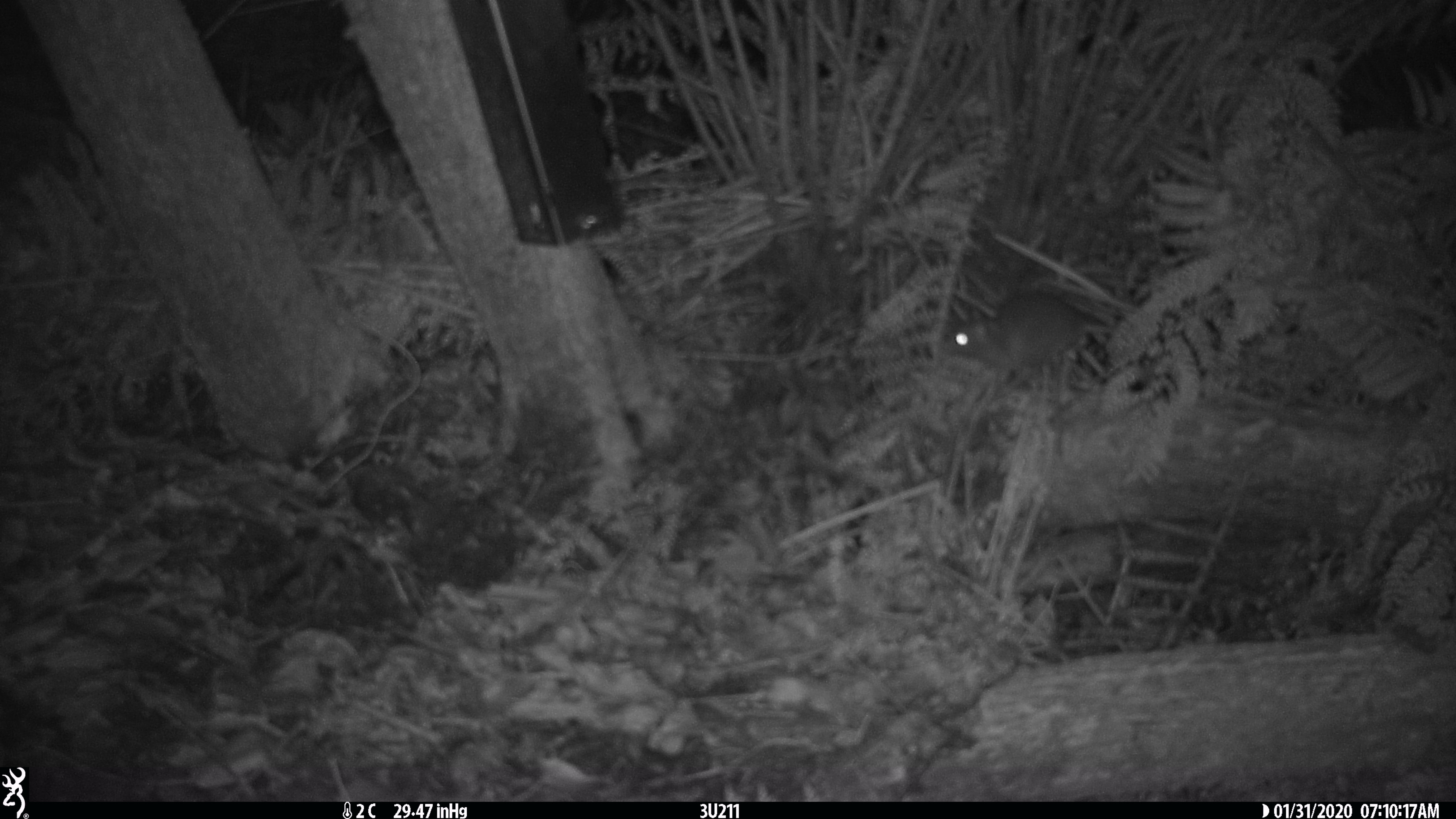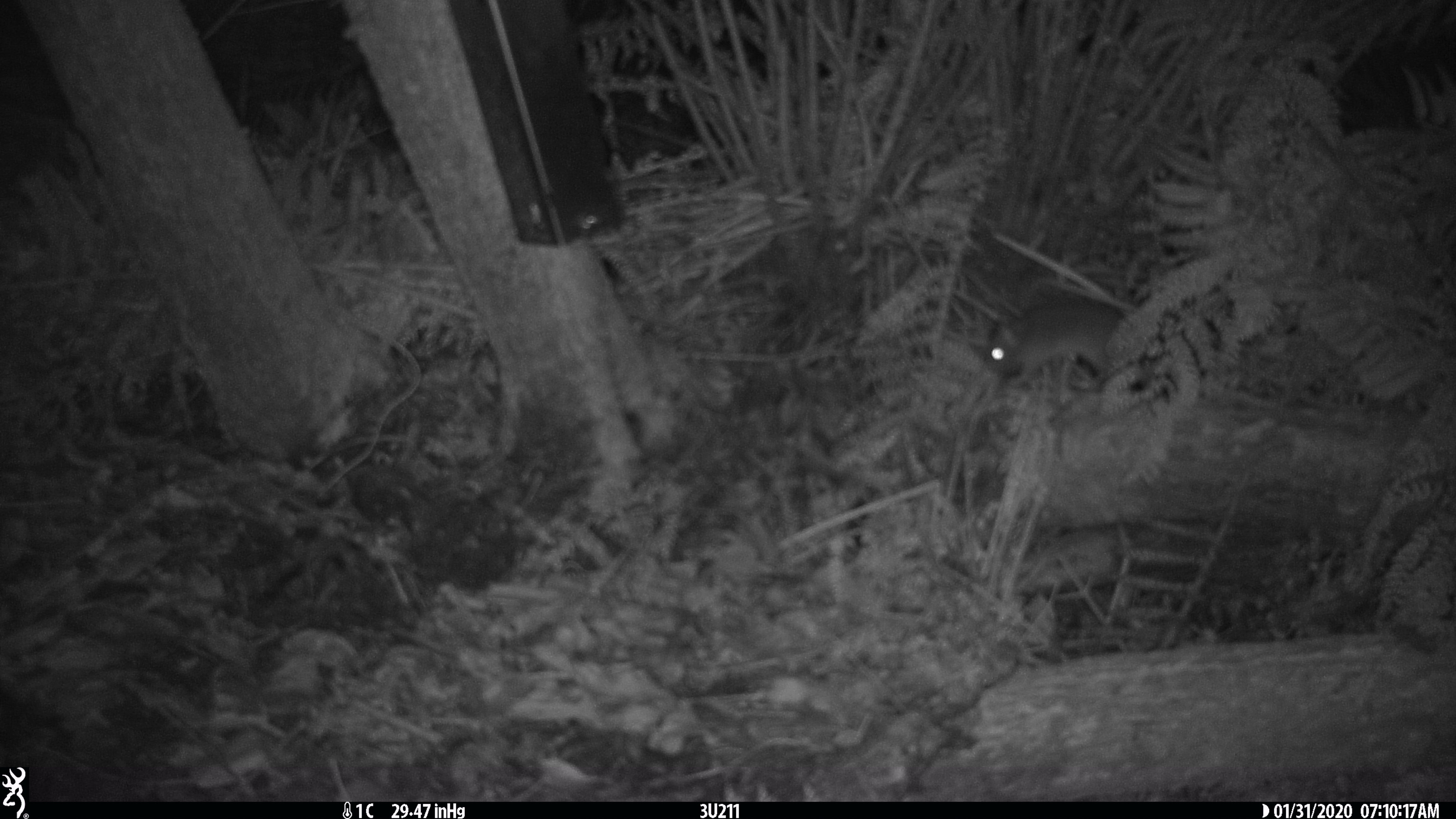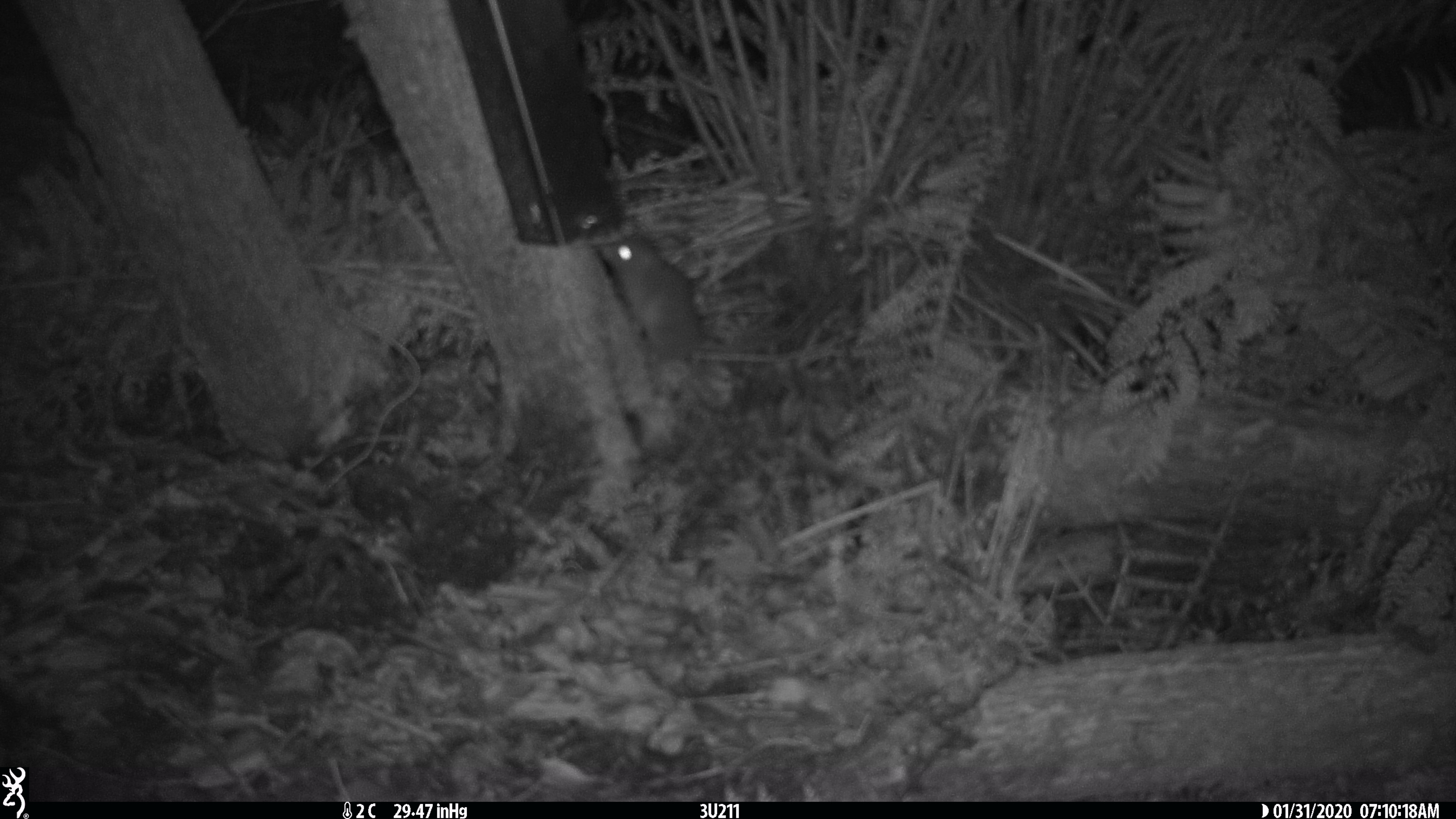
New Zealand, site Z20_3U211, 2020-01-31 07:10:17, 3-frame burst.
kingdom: Animalia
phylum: Chordata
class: Mammalia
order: Rodentia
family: Muridae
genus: Rattus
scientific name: Rattus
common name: rat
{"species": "rat (Rattus)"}